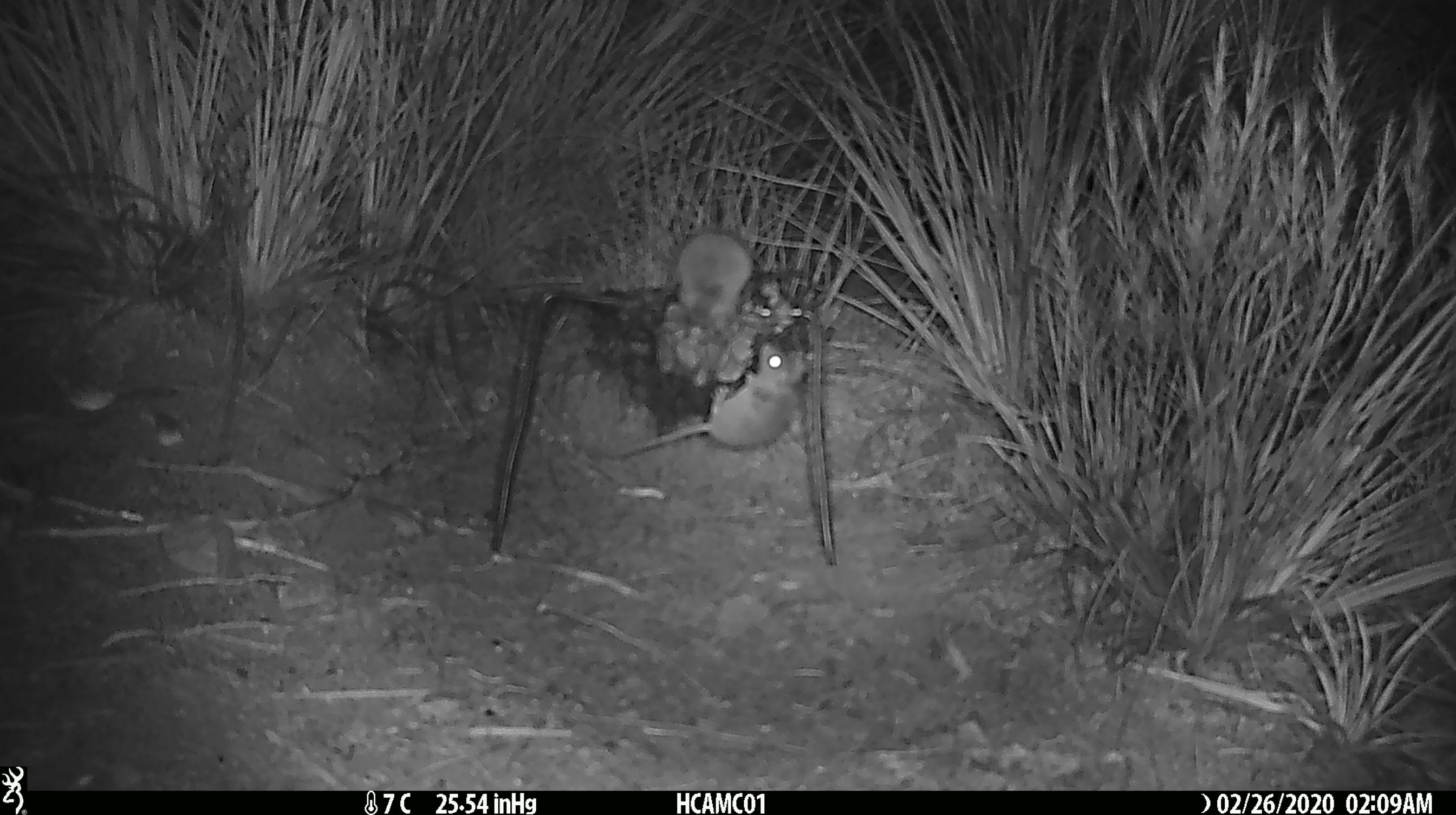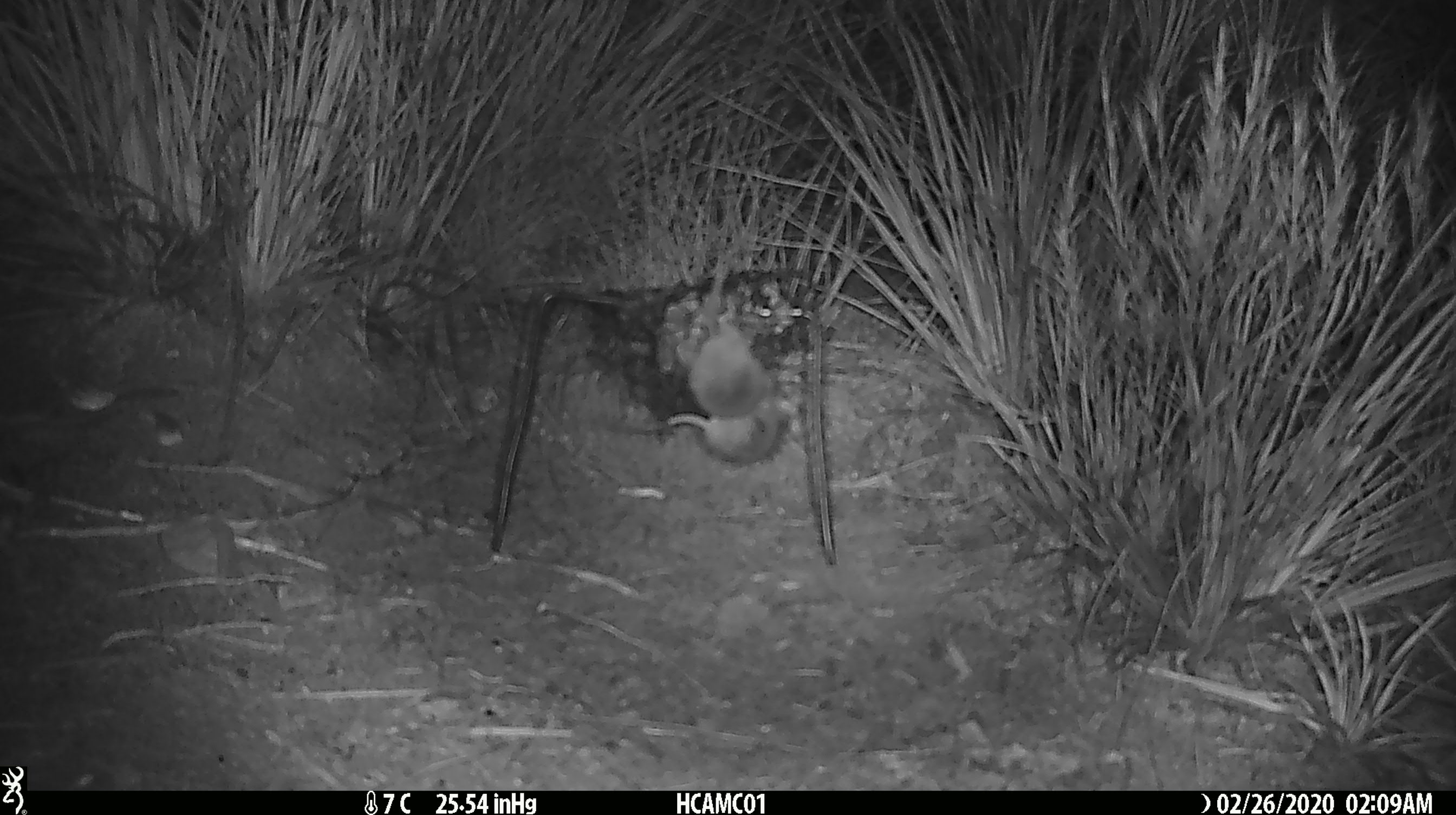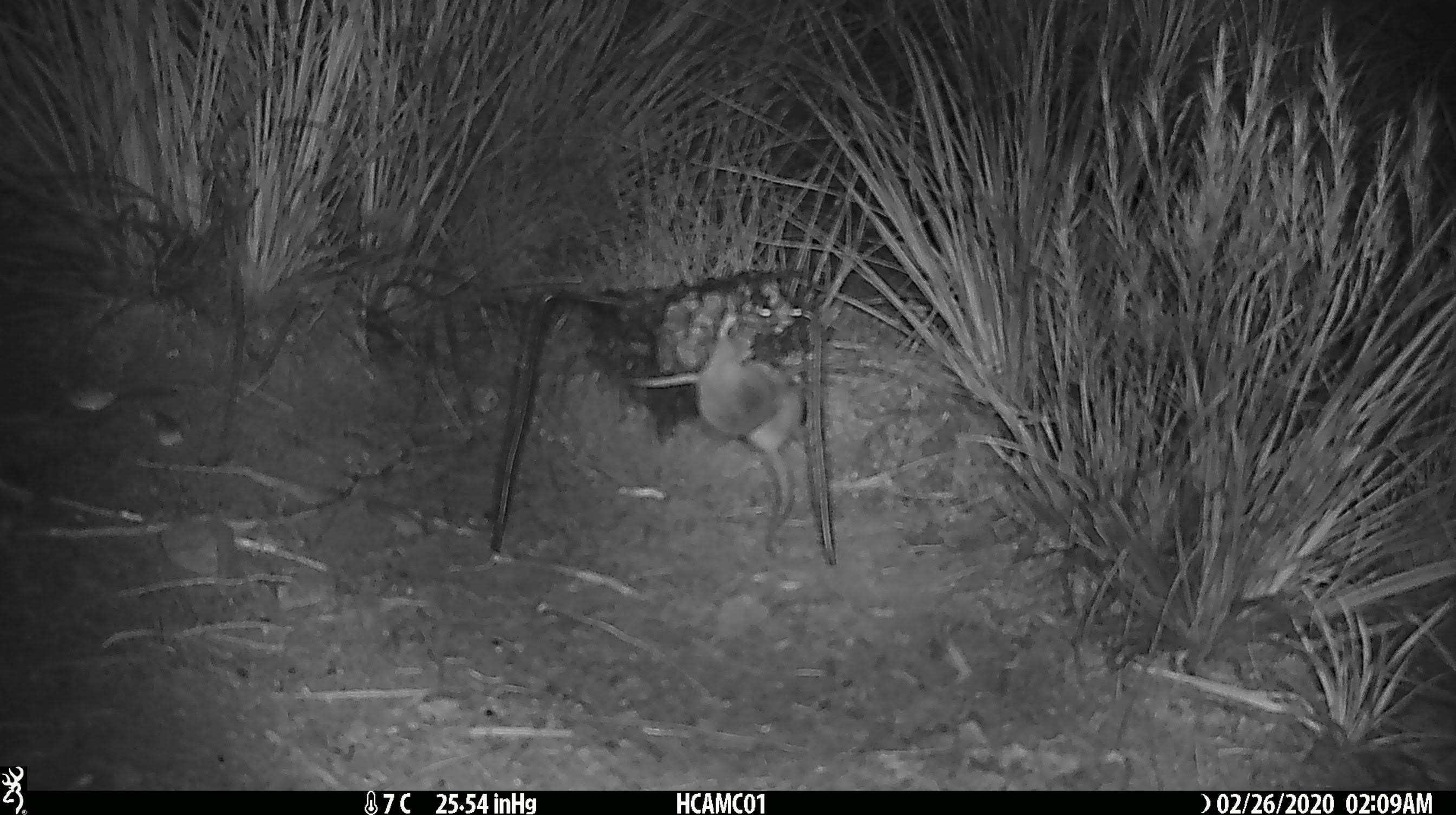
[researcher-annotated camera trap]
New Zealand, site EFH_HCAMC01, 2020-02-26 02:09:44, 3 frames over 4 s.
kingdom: Animalia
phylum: Chordata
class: Mammalia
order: Rodentia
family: Muridae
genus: Mus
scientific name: Mus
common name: mouse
Mouse (Mus).